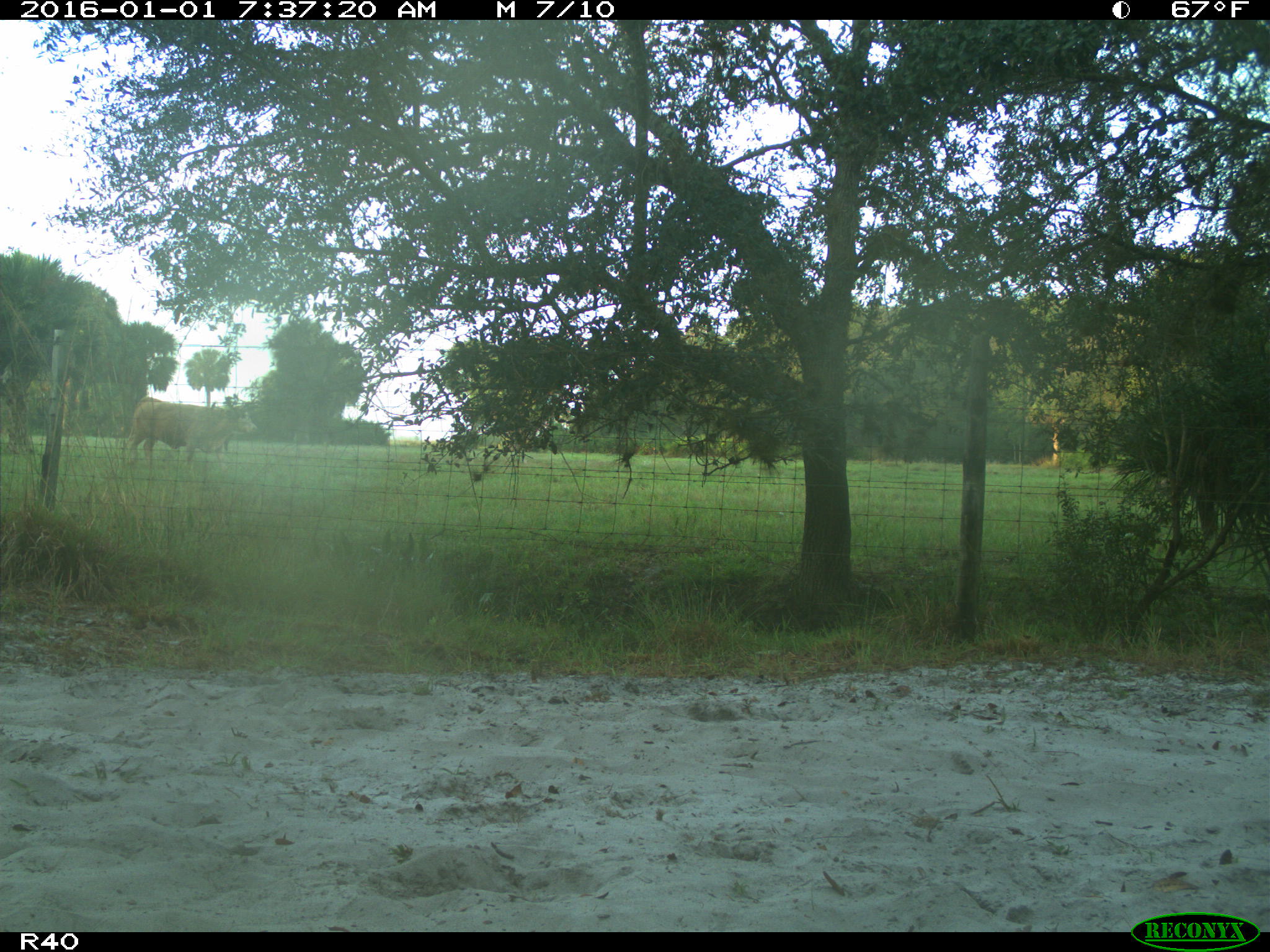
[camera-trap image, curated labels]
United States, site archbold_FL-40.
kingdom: Animalia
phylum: Chordata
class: Mammalia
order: Artiodactyla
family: Bovidae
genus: Bos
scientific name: Bos taurus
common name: domestic cow